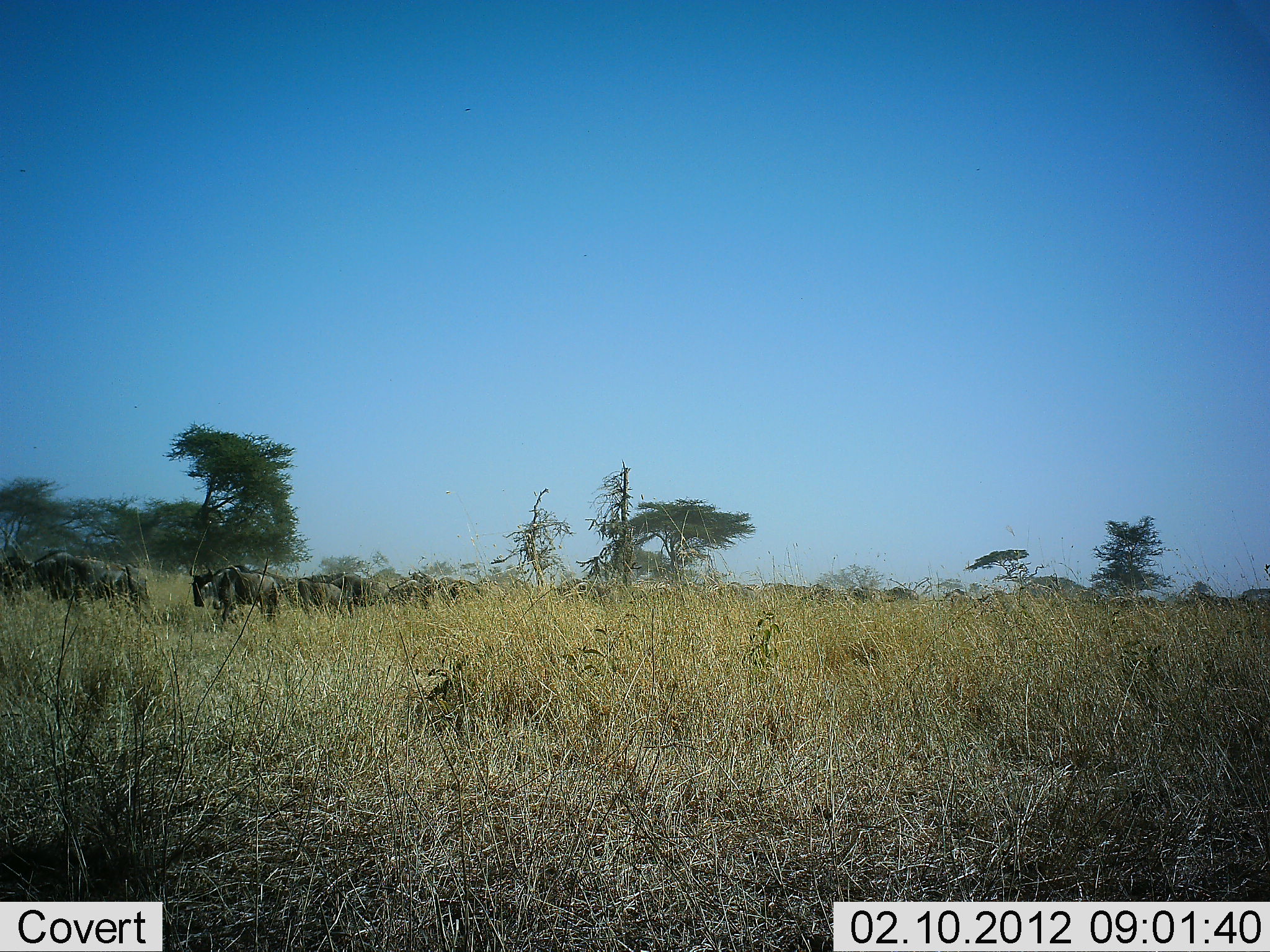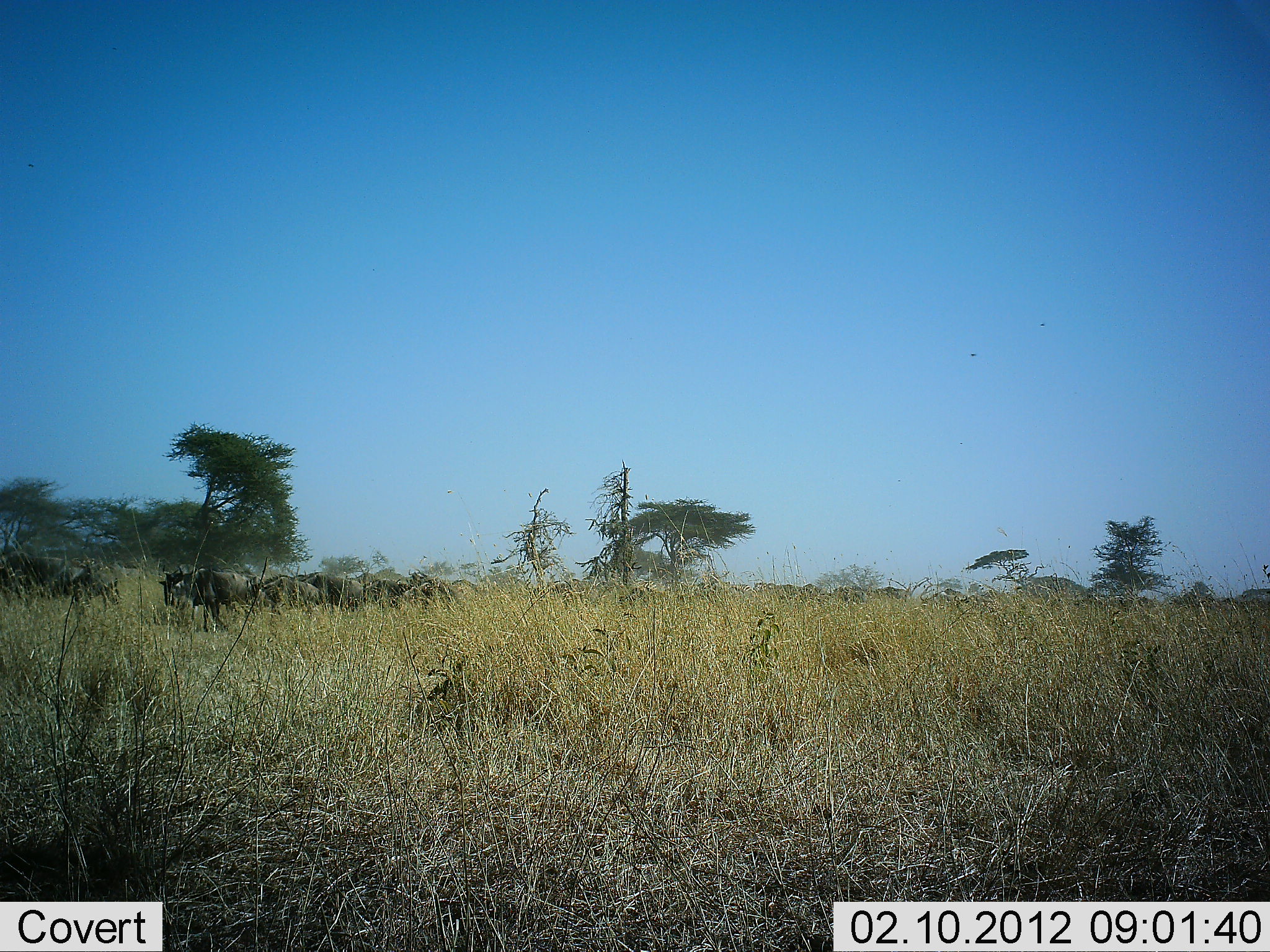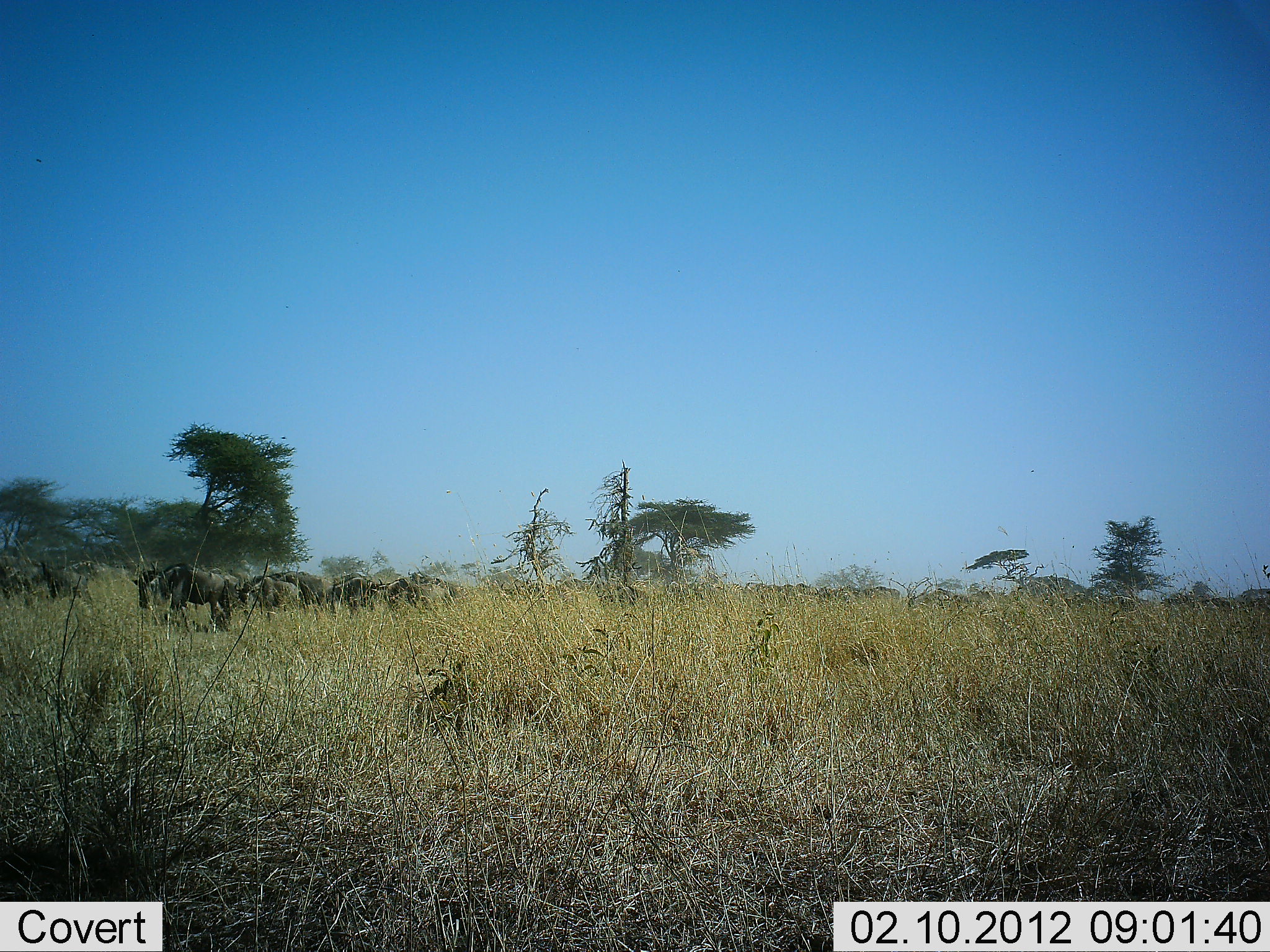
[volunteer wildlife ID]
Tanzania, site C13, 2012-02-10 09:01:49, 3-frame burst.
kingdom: Animalia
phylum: Chordata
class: Mammalia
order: Artiodactyla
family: Bovidae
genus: Connochaetes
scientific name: Connochaetes taurinus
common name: blue wildebeest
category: wildebeest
Wildebeest (blue wildebeest) (Connochaetes taurinus), count 11-50. Behavior (volunteer vote fractions): standing 0%, resting 0%, moving 96%, interacting 0%. Young present (vote fraction): 0%. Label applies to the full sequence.